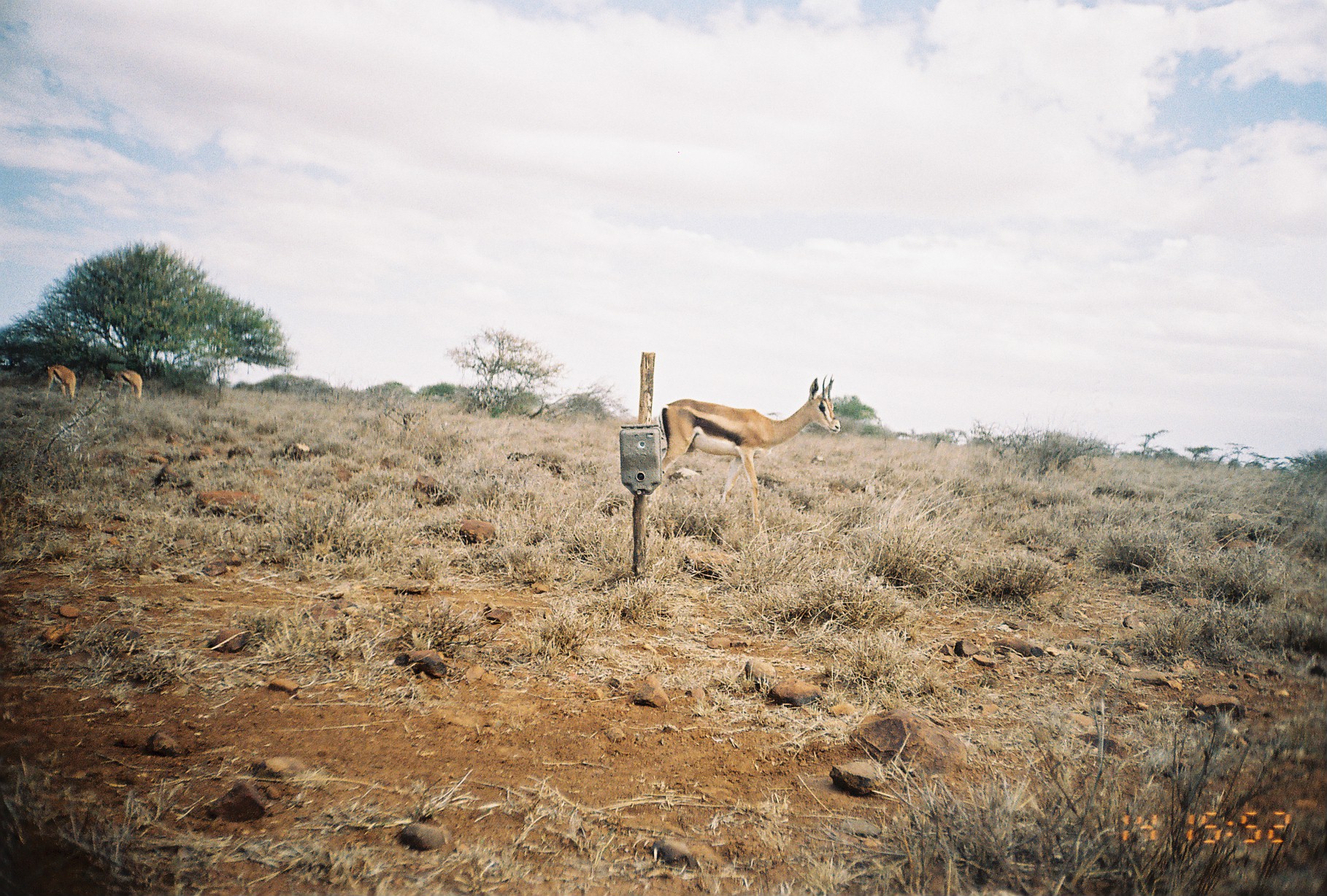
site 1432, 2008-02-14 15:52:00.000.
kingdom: Animalia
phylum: Chordata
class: Mammalia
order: Artiodactyla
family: Bovidae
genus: Nanger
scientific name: Nanger granti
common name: grant's gazelle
Nanger granti (grant's gazelle), count 3.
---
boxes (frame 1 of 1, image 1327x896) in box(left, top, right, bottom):
nanger granti: box(658, 374, 840, 526); box(47, 365, 76, 403); box(116, 369, 142, 398)